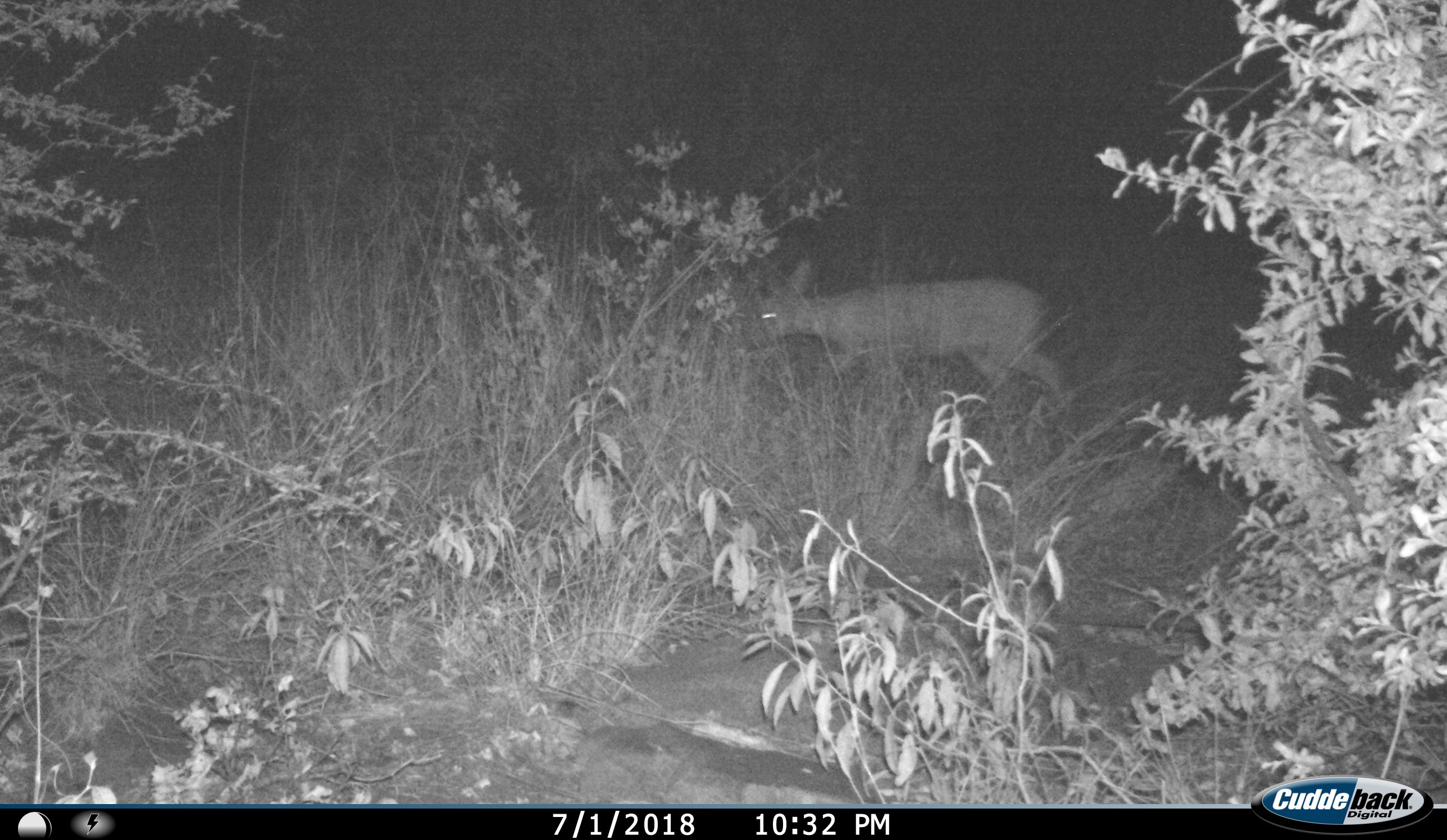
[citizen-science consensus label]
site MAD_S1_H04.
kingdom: Animalia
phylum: Chordata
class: Mammalia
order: Artiodactyla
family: Bovidae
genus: Raphicerus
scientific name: Raphicerus campestris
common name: steenbok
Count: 1.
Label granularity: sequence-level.